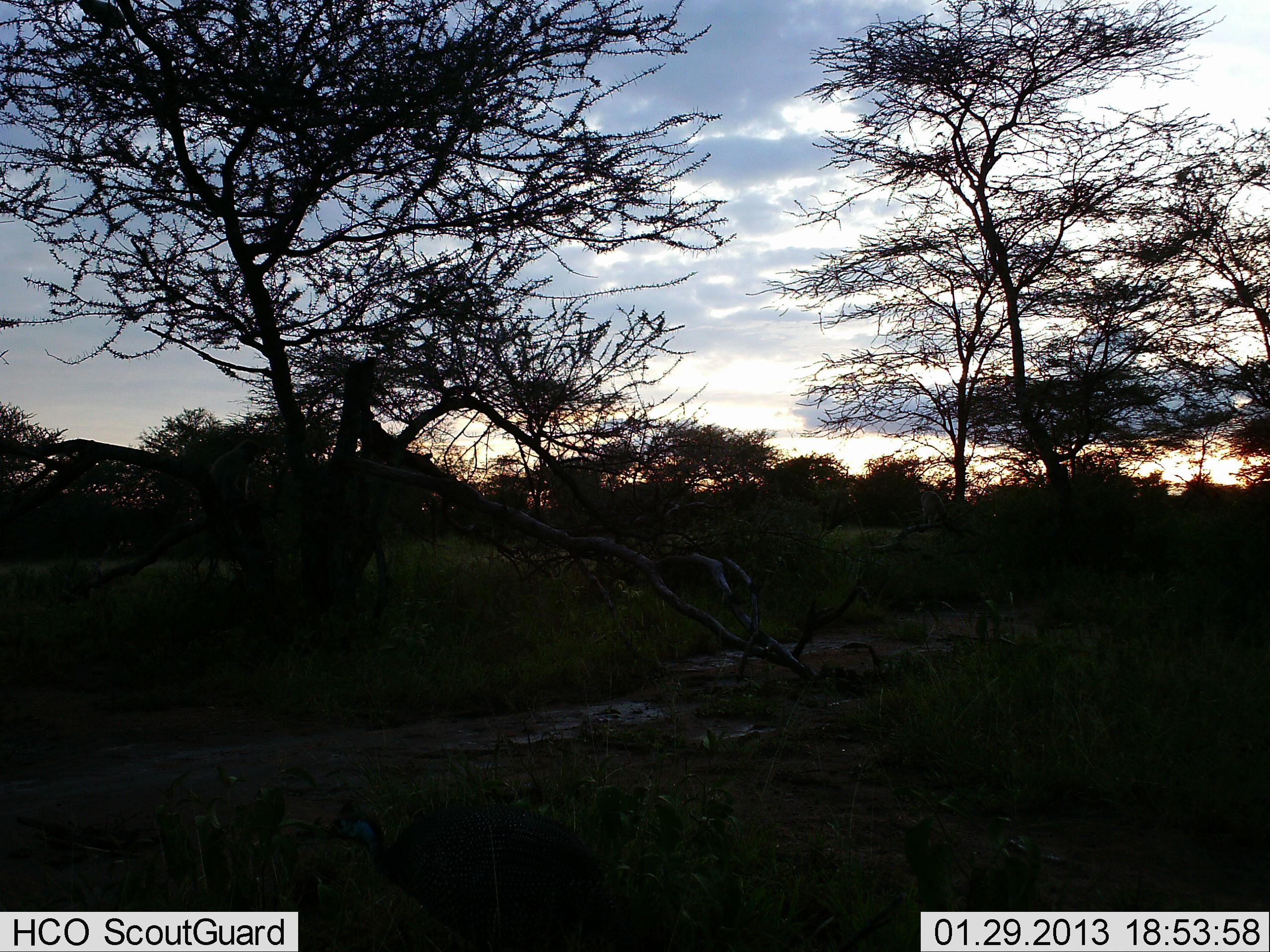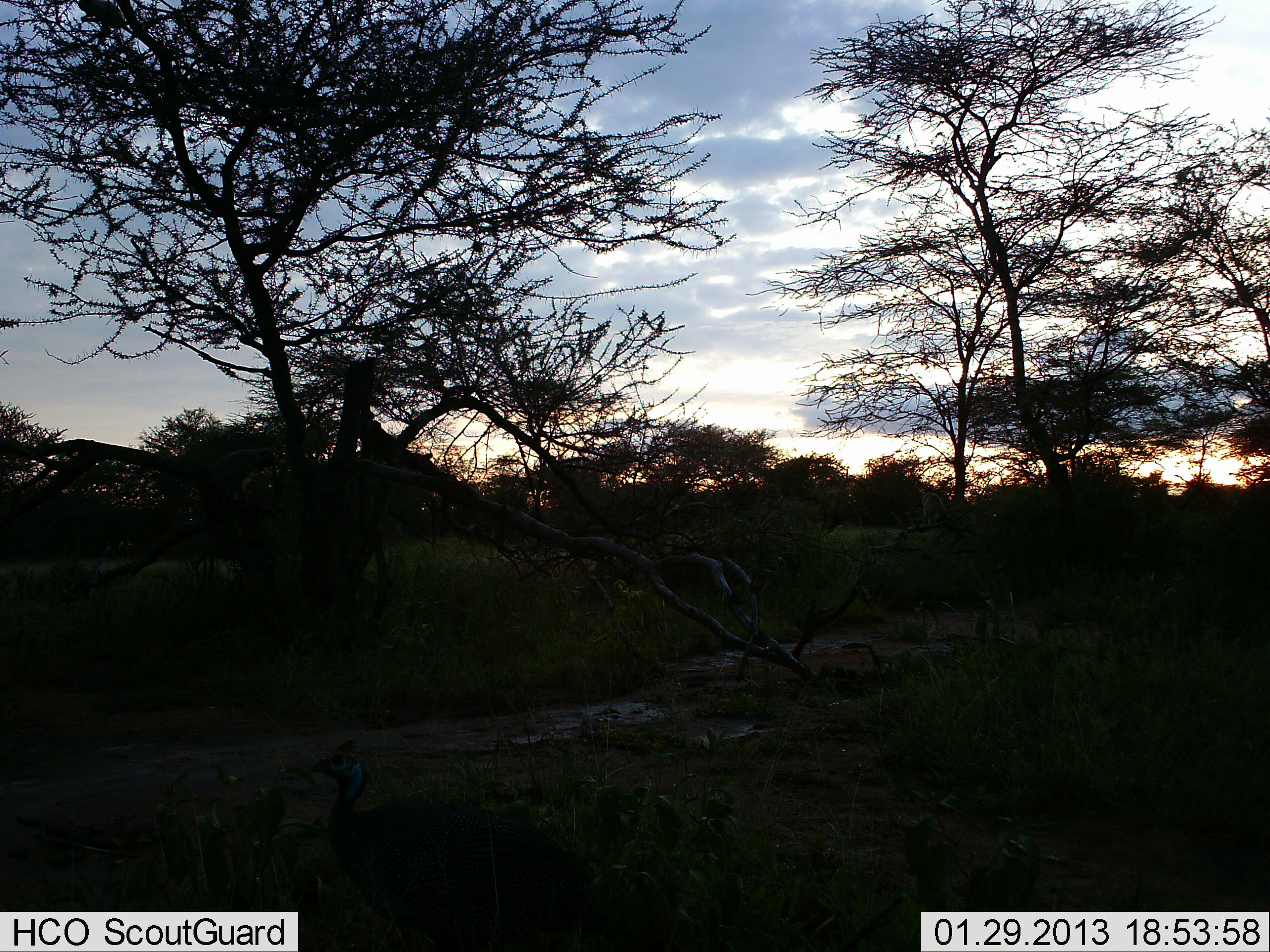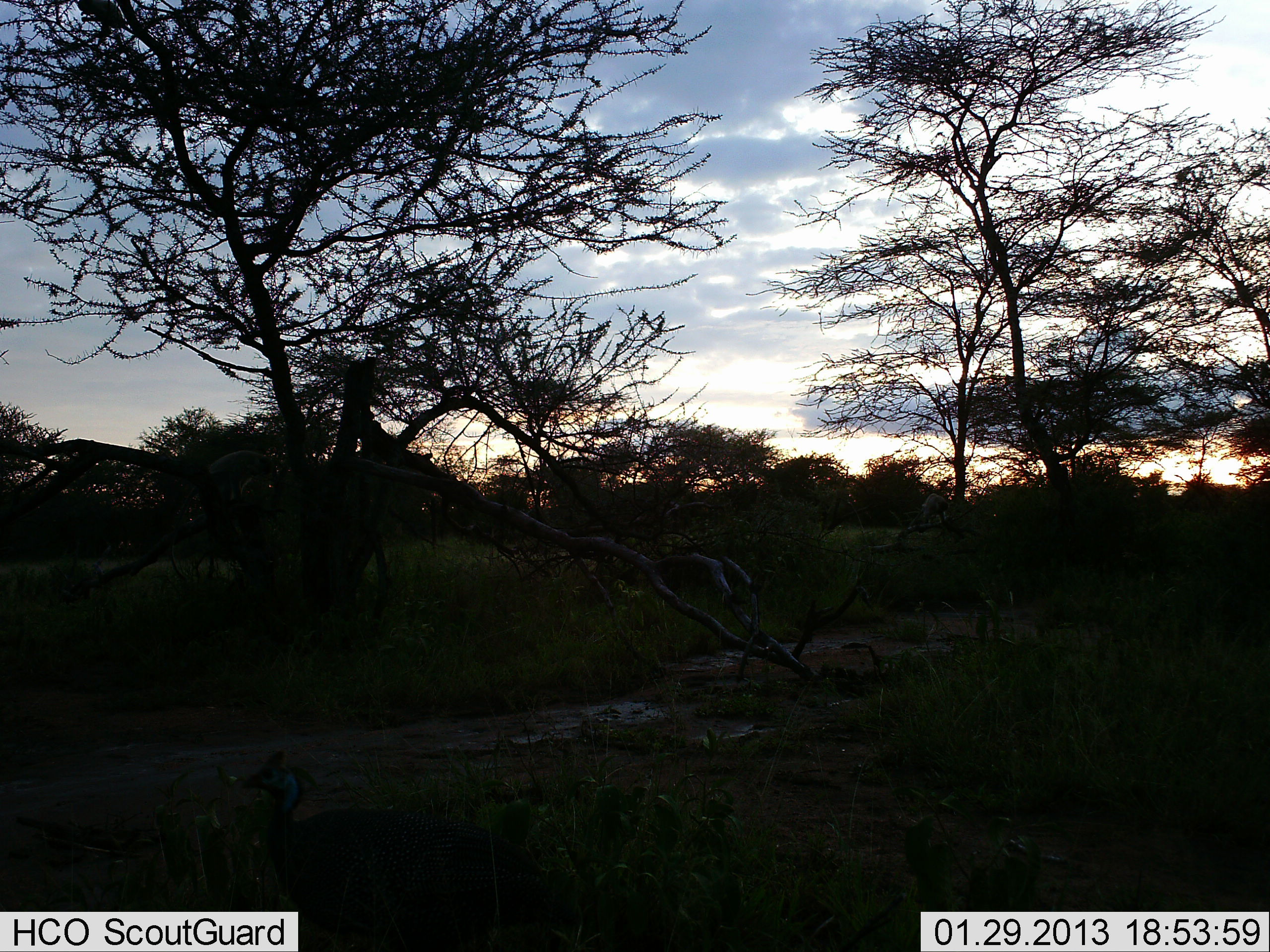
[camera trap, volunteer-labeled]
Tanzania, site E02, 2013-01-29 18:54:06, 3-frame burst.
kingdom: Animalia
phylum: Chordata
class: Aves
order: Galliformes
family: Numididae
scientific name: Numididae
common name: guinea fowl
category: guineafowl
Guineafowl (guinea fowl) (Numididae), count 1. Behavior (volunteer vote fractions): standing 0%, resting 0%, moving 92%, interacting 0%. Young present (vote fraction): 0%. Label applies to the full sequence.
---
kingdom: Animalia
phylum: Chordata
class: Mammalia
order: Primates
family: Cercopithecidae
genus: Chlorocebus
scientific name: Chlorocebus pygerythrus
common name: vervet monkey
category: monkeyvervet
Monkeyvervet (vervet monkey) (Chlorocebus pygerythrus), count 2. Behavior (volunteer vote fractions): standing 29%, resting 29%, moving 43%, interacting 0%. Young present (vote fraction): 0%. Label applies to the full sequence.